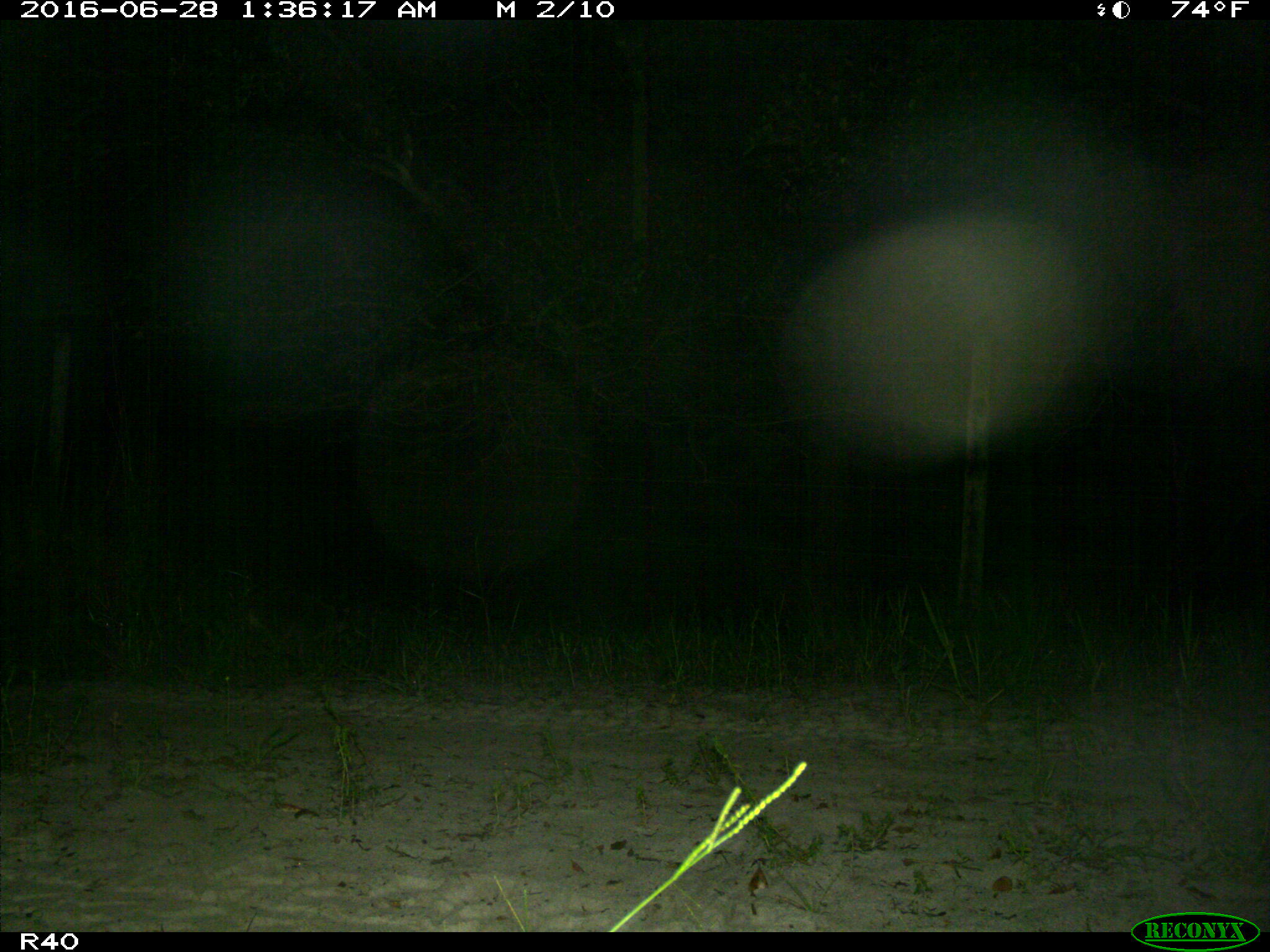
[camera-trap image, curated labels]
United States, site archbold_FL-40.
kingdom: Animalia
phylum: Chordata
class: Mammalia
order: Carnivora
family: Procyonidae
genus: Procyon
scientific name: Procyon lotor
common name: common raccoon